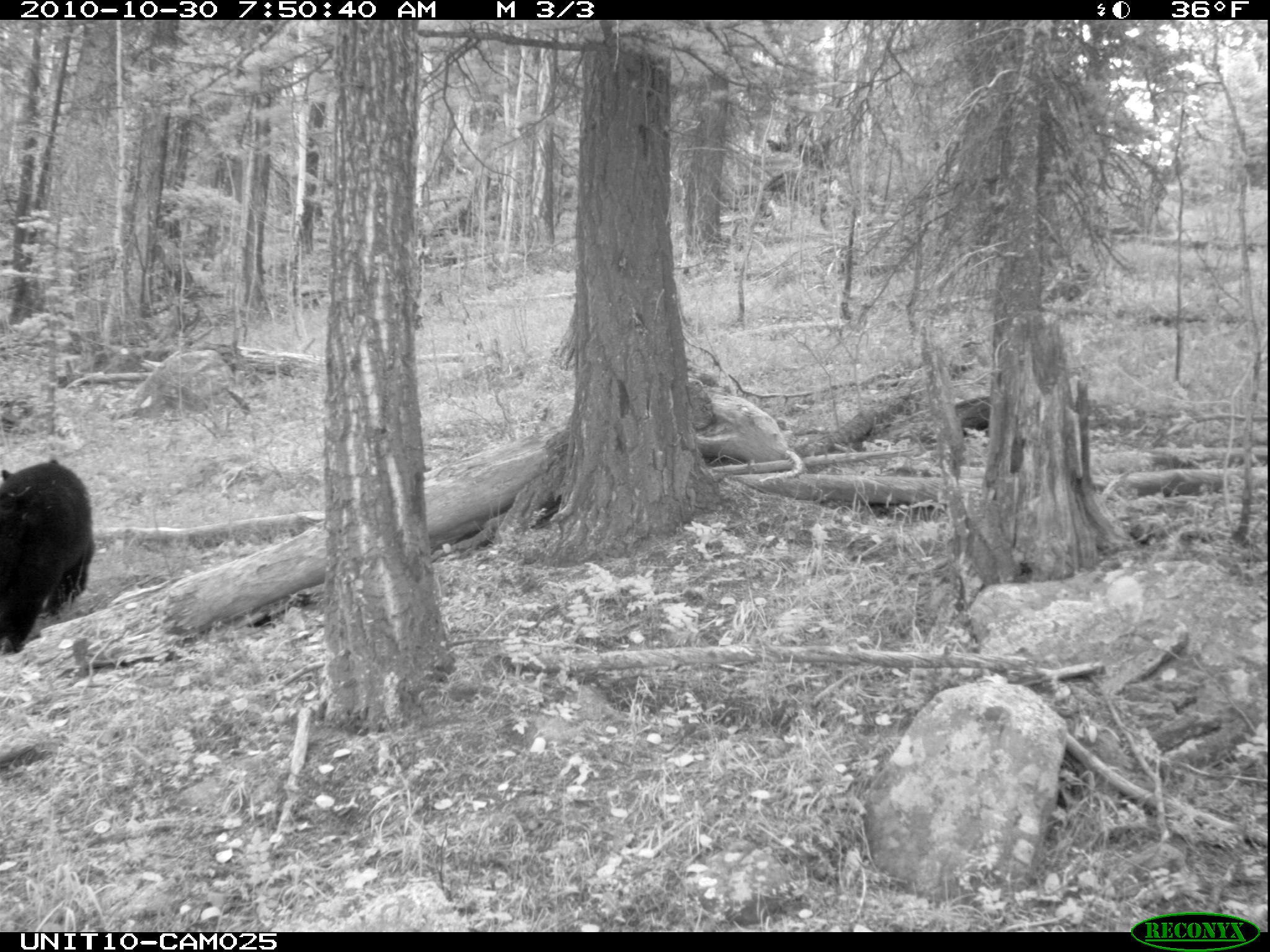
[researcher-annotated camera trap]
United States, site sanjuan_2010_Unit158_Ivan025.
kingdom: Animalia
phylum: Chordata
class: Mammalia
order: Carnivora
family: Ursidae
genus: Ursus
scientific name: Ursus americanus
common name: american black bear